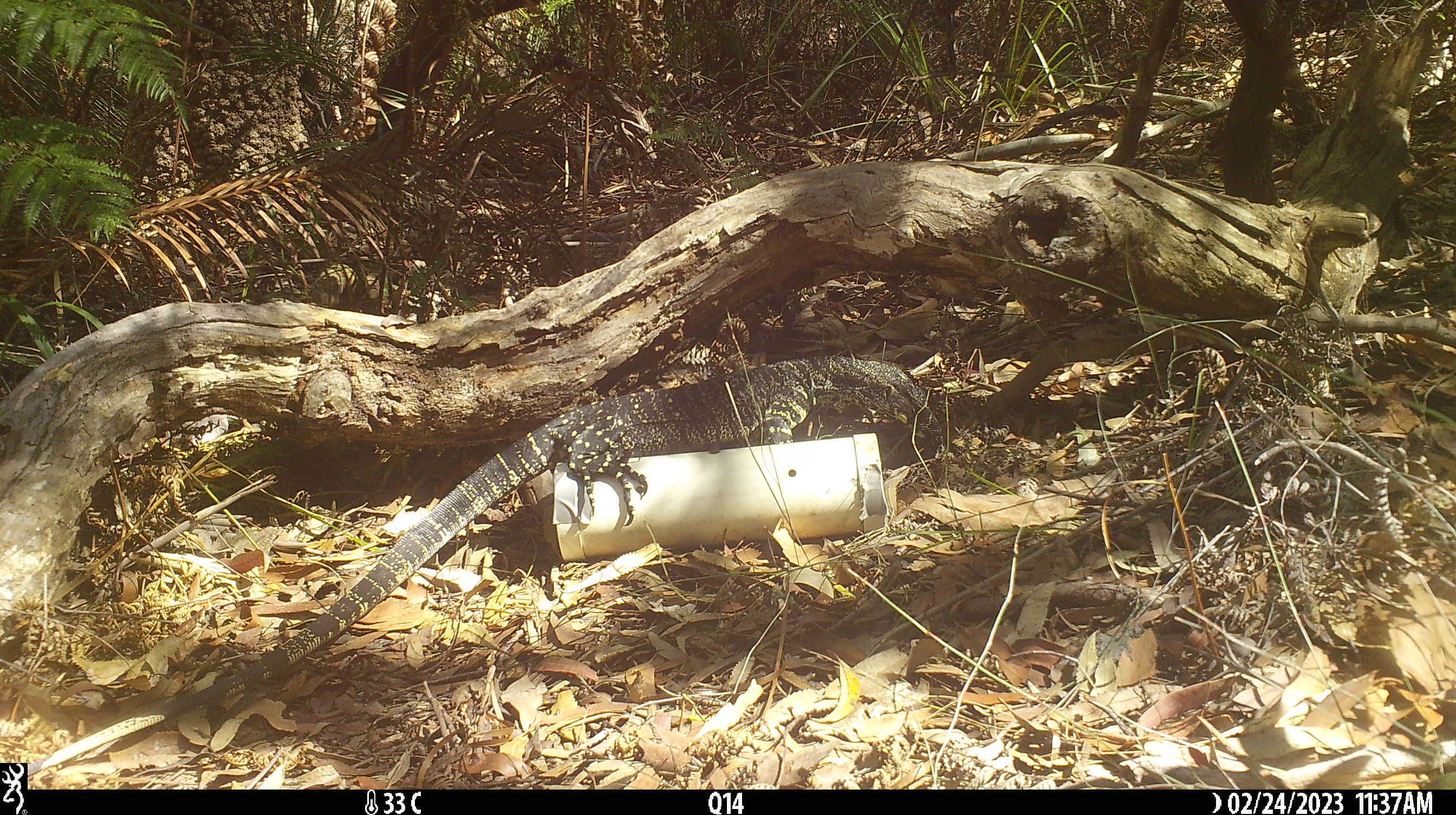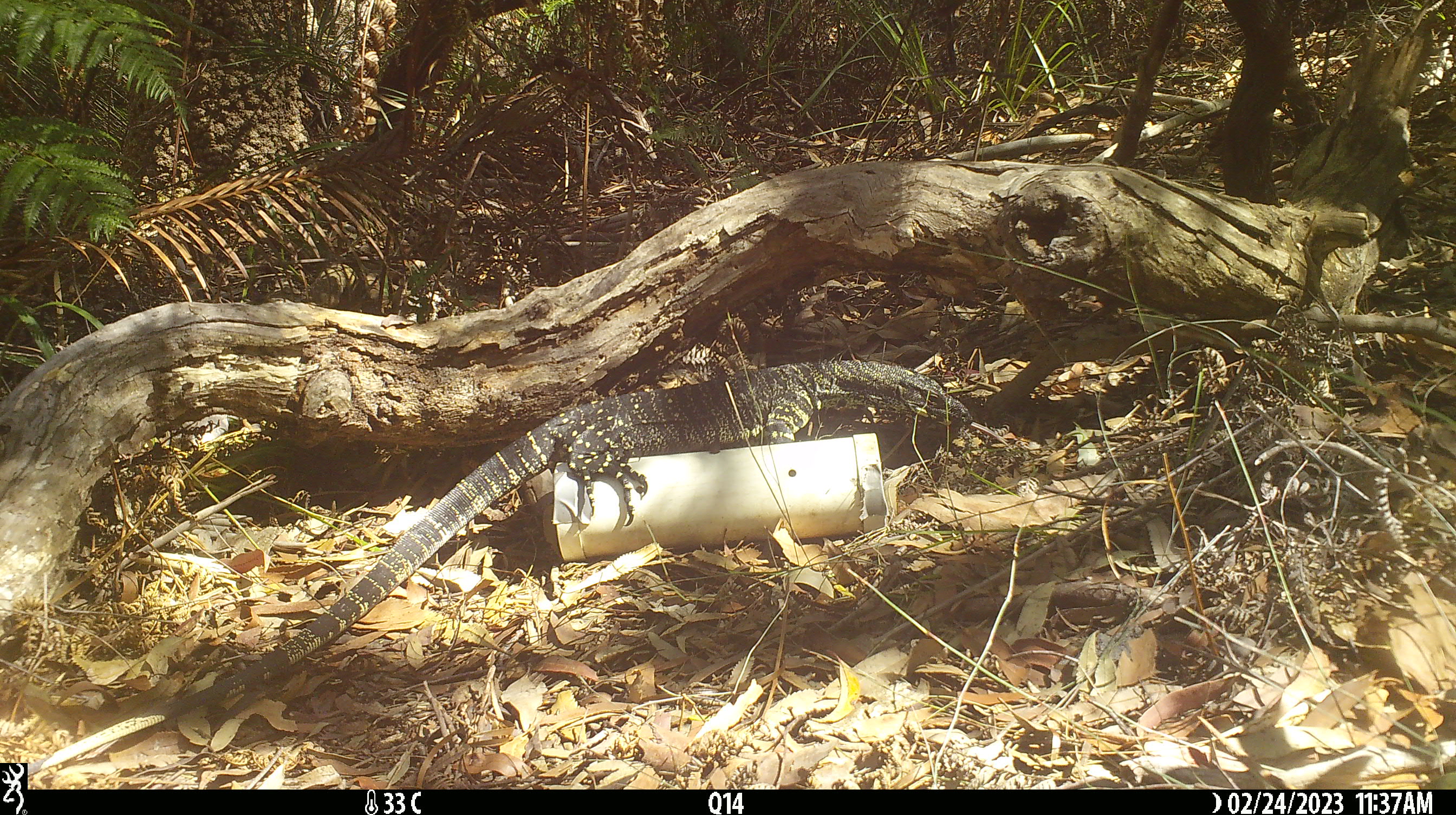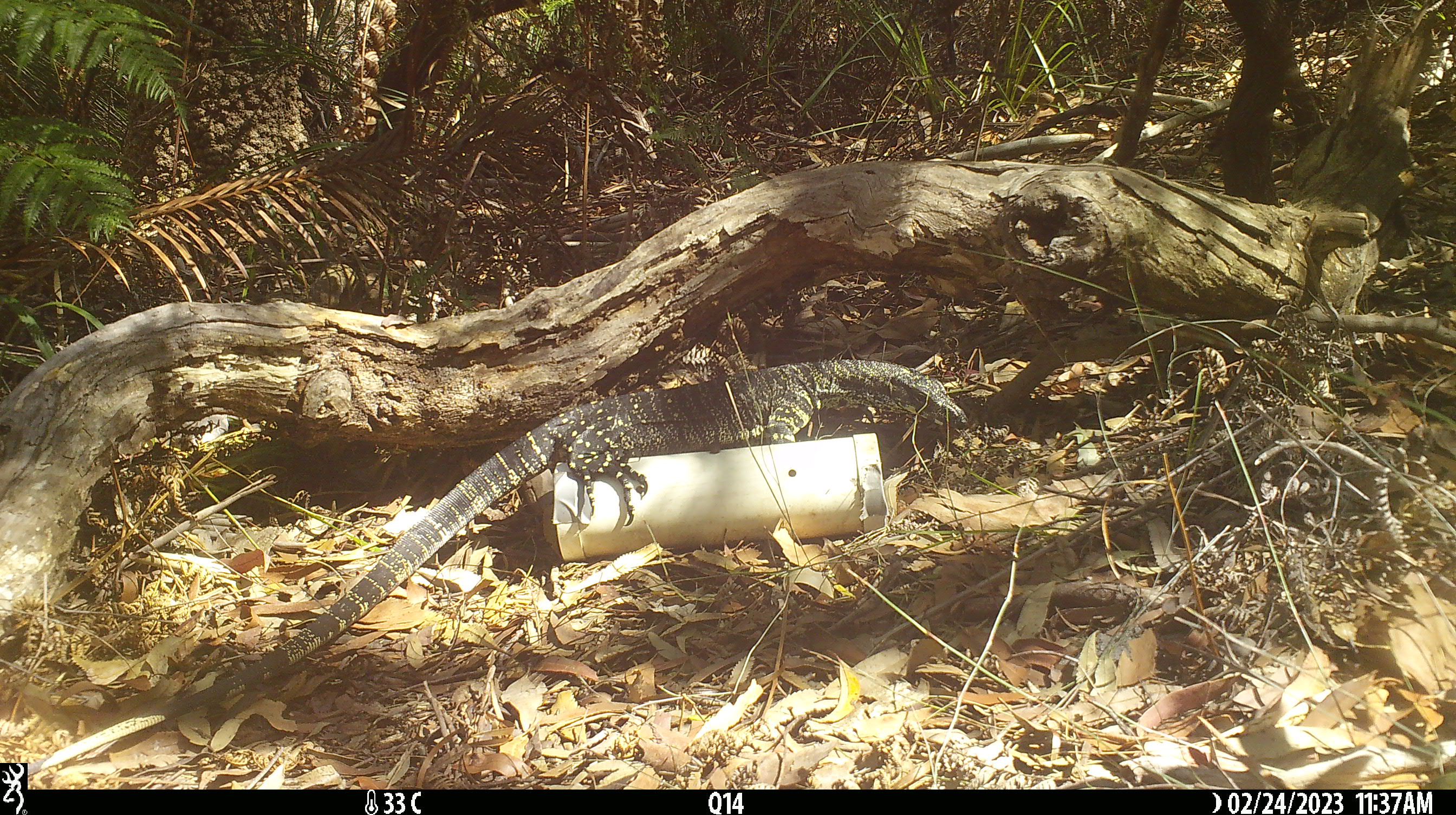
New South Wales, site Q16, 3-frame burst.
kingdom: Animalia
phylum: Chordata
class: Reptilia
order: Squamata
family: Varanidae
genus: Varanus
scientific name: Varanus varius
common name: lace monitor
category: goanna